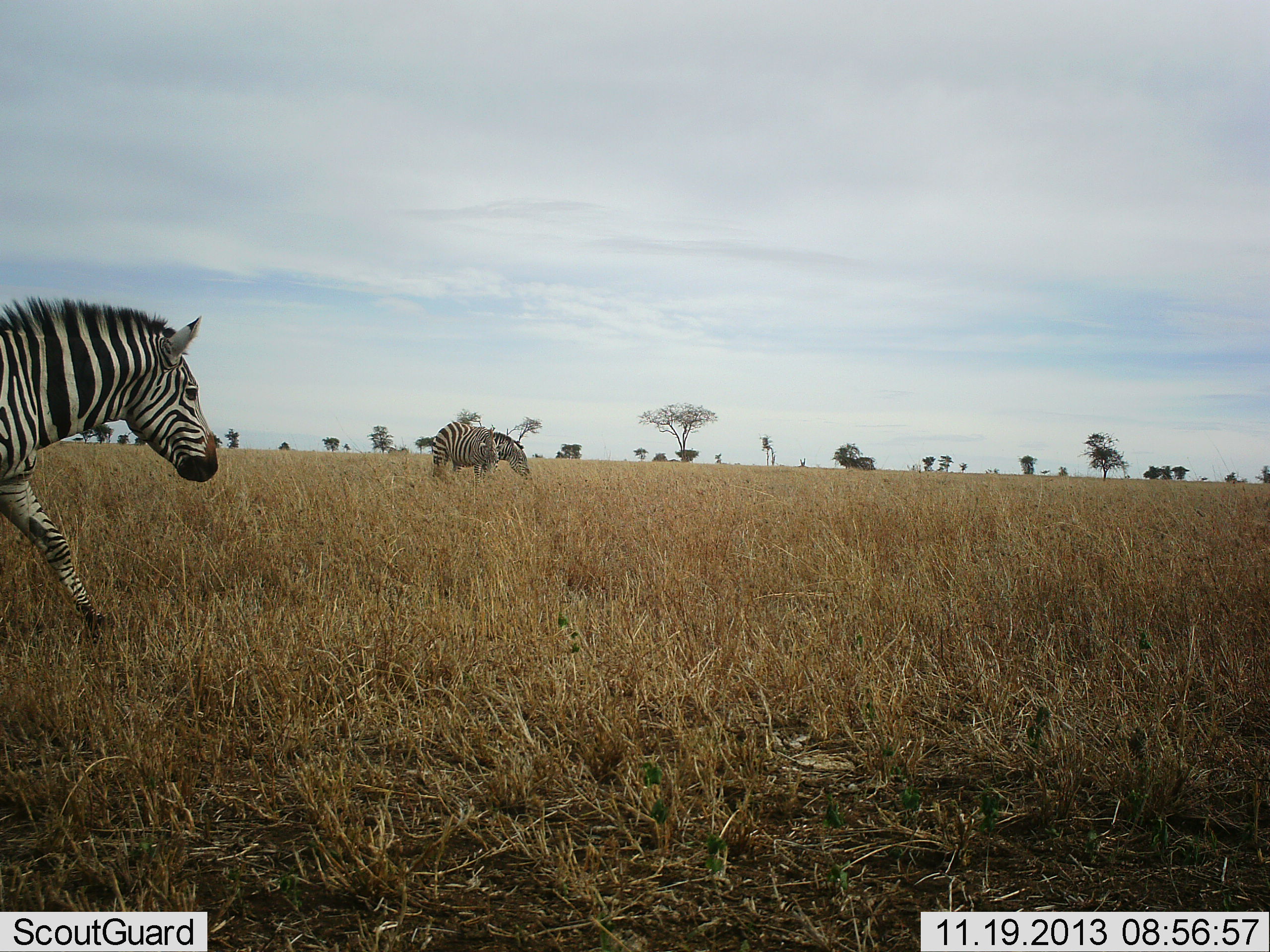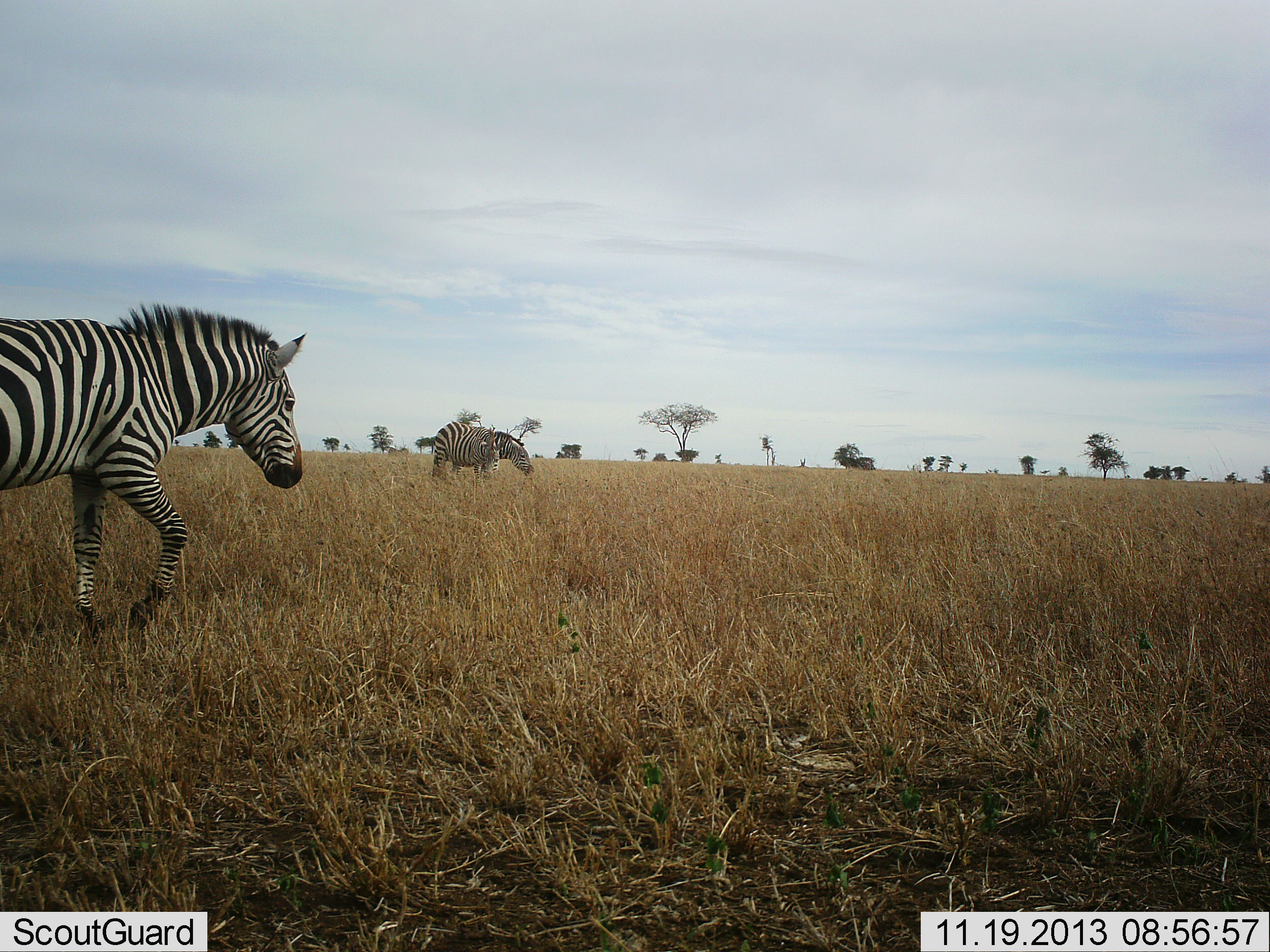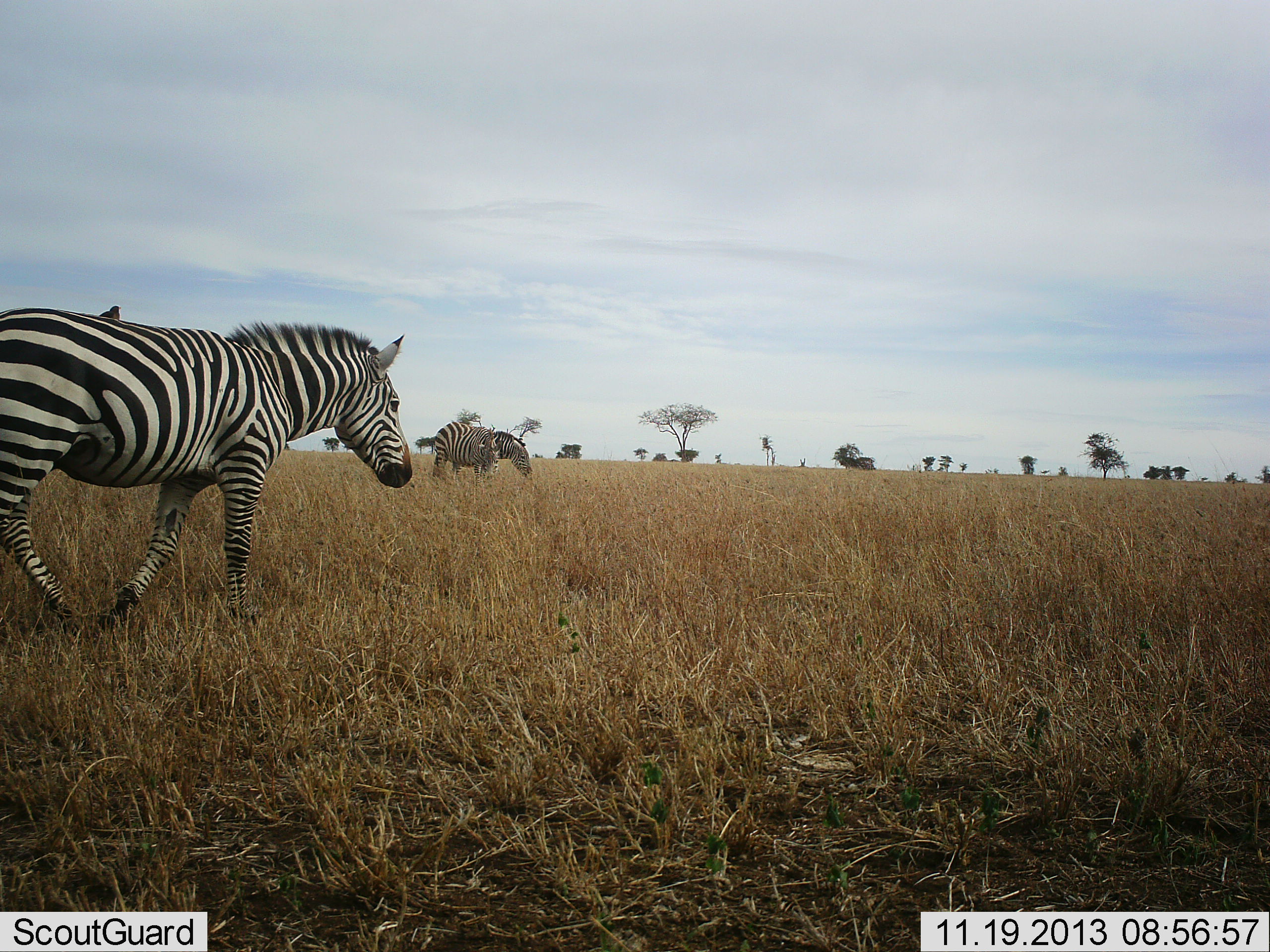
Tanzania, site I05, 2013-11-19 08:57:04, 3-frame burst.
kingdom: Animalia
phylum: Chordata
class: Mammalia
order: Perissodactyla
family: Equidae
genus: Equus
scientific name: Equus quagga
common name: plains zebra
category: zebra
Zebra (plains zebra) (Equus quagga), count 2. Behavior (volunteer vote fractions): standing 20%, resting 0%, moving 100%, interacting 0%. Young present (vote fraction): 0%. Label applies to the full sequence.